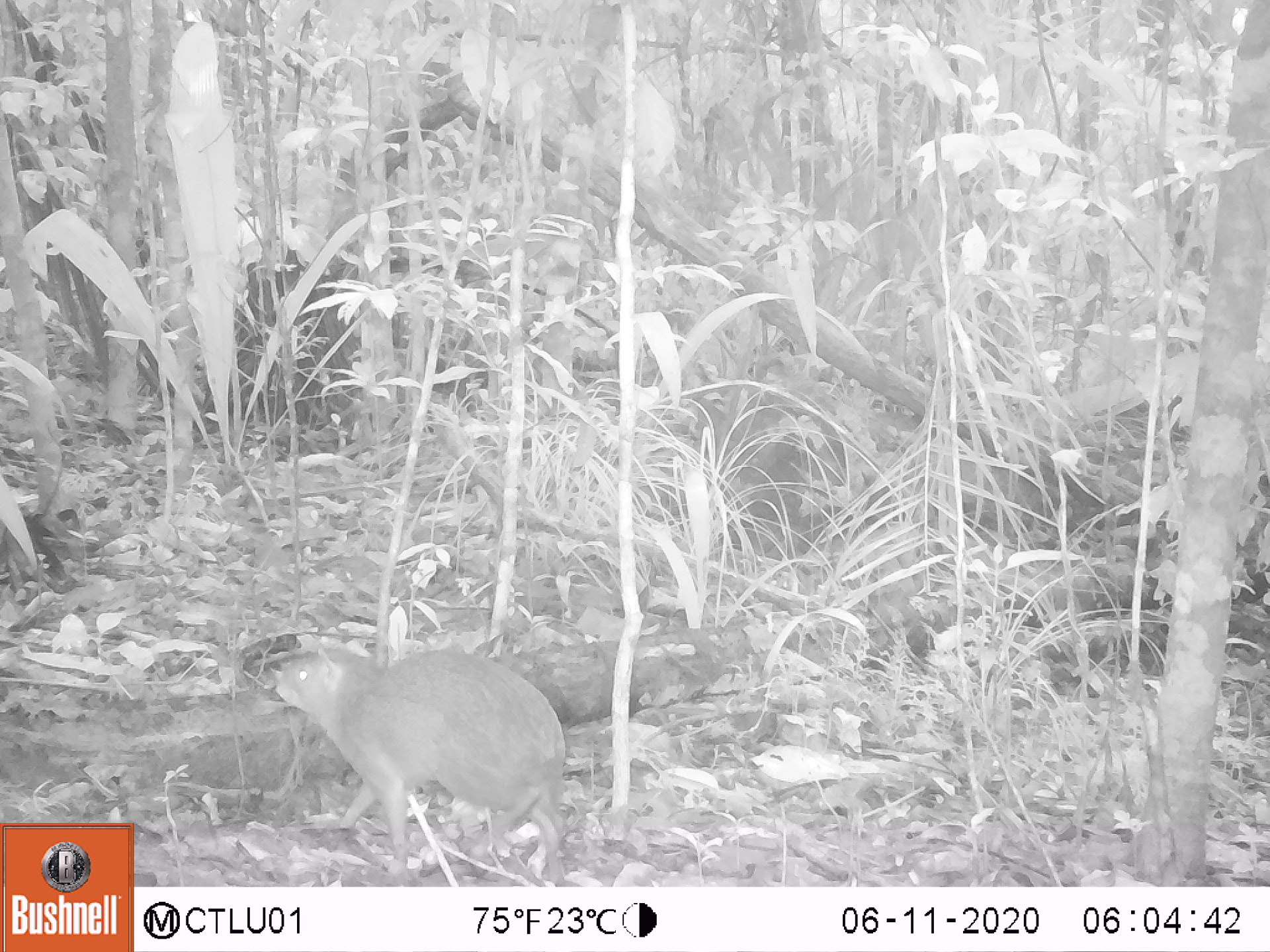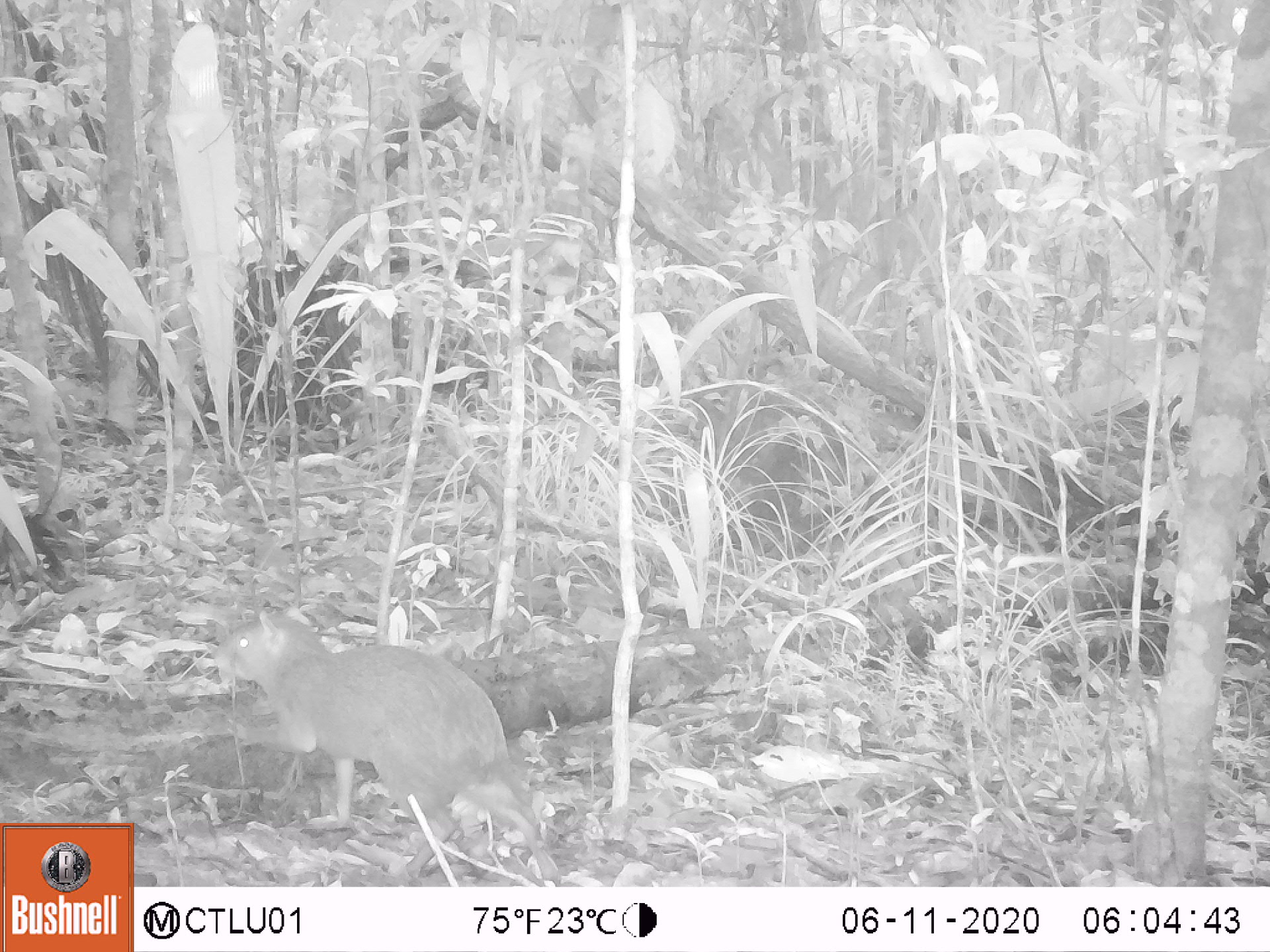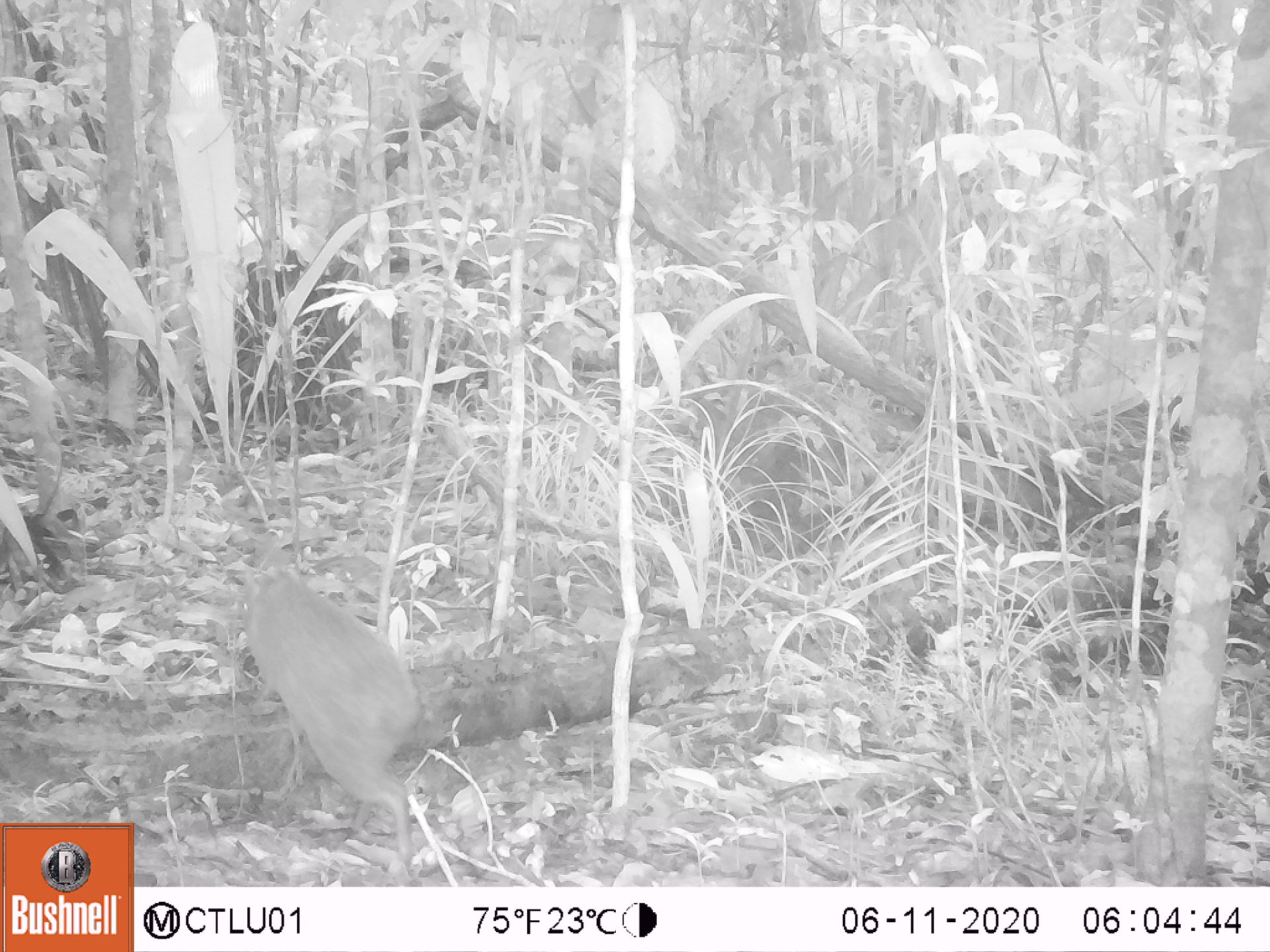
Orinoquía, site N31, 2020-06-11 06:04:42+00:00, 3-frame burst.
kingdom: Animalia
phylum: Chordata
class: Mammalia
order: Rodentia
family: Dasyproctidae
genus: Dasyprocta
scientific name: Dasyprocta fuliginosa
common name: black agouti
Black agouti (Dasyprocta fuliginosa).